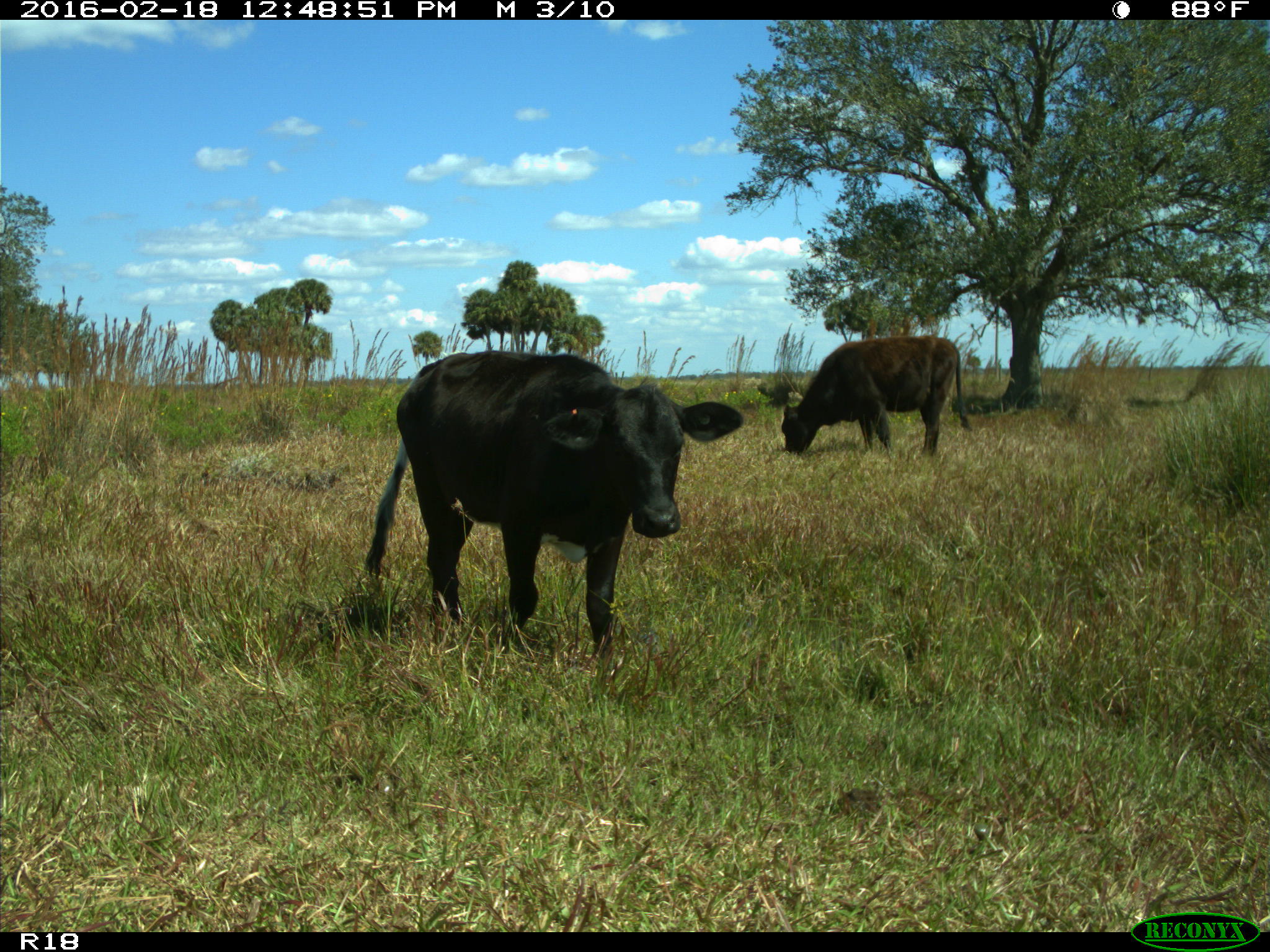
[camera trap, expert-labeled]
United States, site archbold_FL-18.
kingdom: Animalia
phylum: Chordata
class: Mammalia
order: Artiodactyla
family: Bovidae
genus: Bos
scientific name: Bos taurus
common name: domestic cow